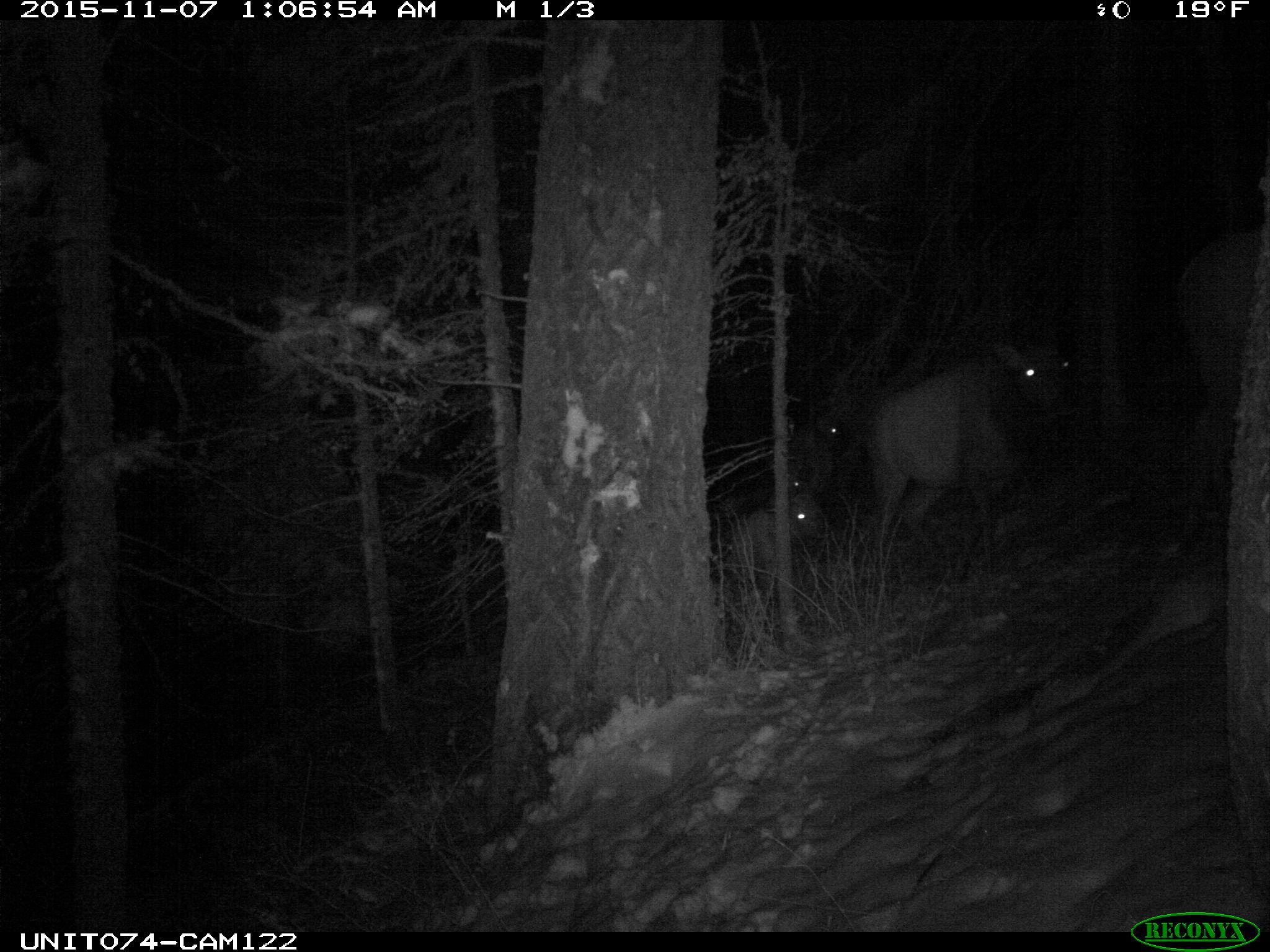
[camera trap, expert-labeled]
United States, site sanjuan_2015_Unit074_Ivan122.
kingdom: Animalia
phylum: Chordata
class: Mammalia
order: Artiodactyla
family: Cervidae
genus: Cervus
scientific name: Cervus elaphus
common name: red deer